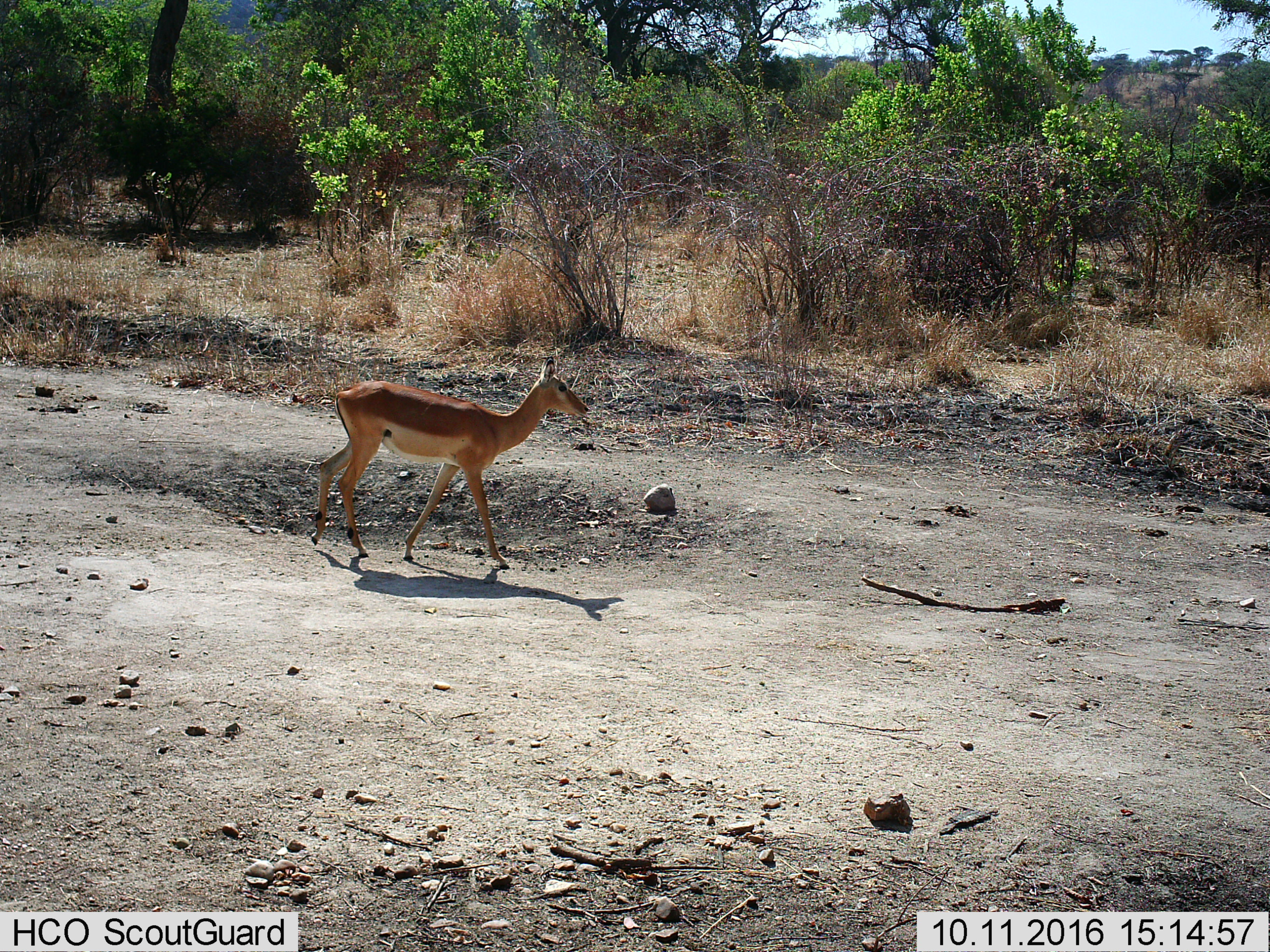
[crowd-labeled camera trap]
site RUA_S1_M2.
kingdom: Animalia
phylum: Chordata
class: Mammalia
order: Artiodactyla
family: Bovidae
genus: Aepyceros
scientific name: Aepyceros melampus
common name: impala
Impala (Aepyceros melampus), count 1. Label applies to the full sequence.